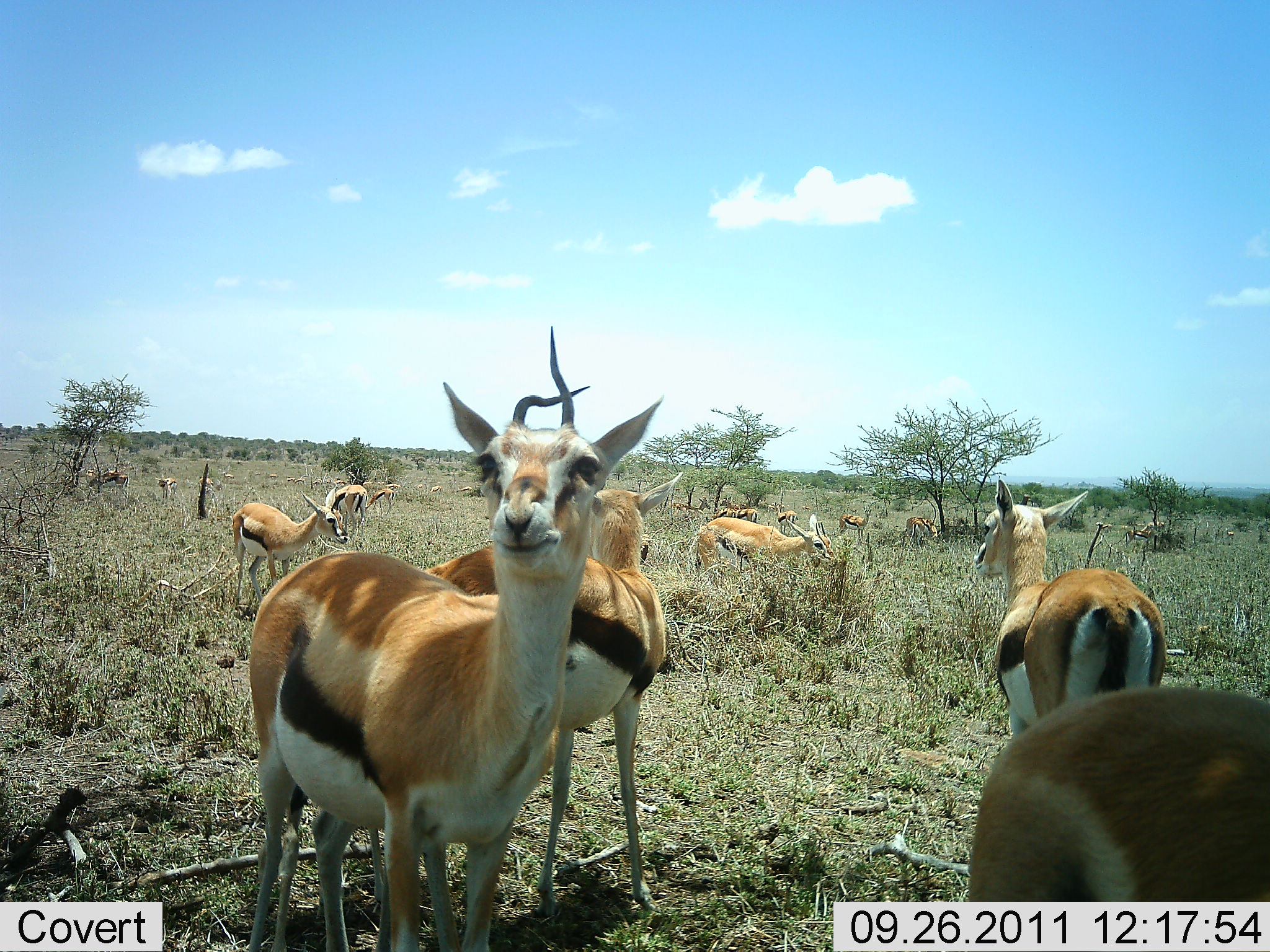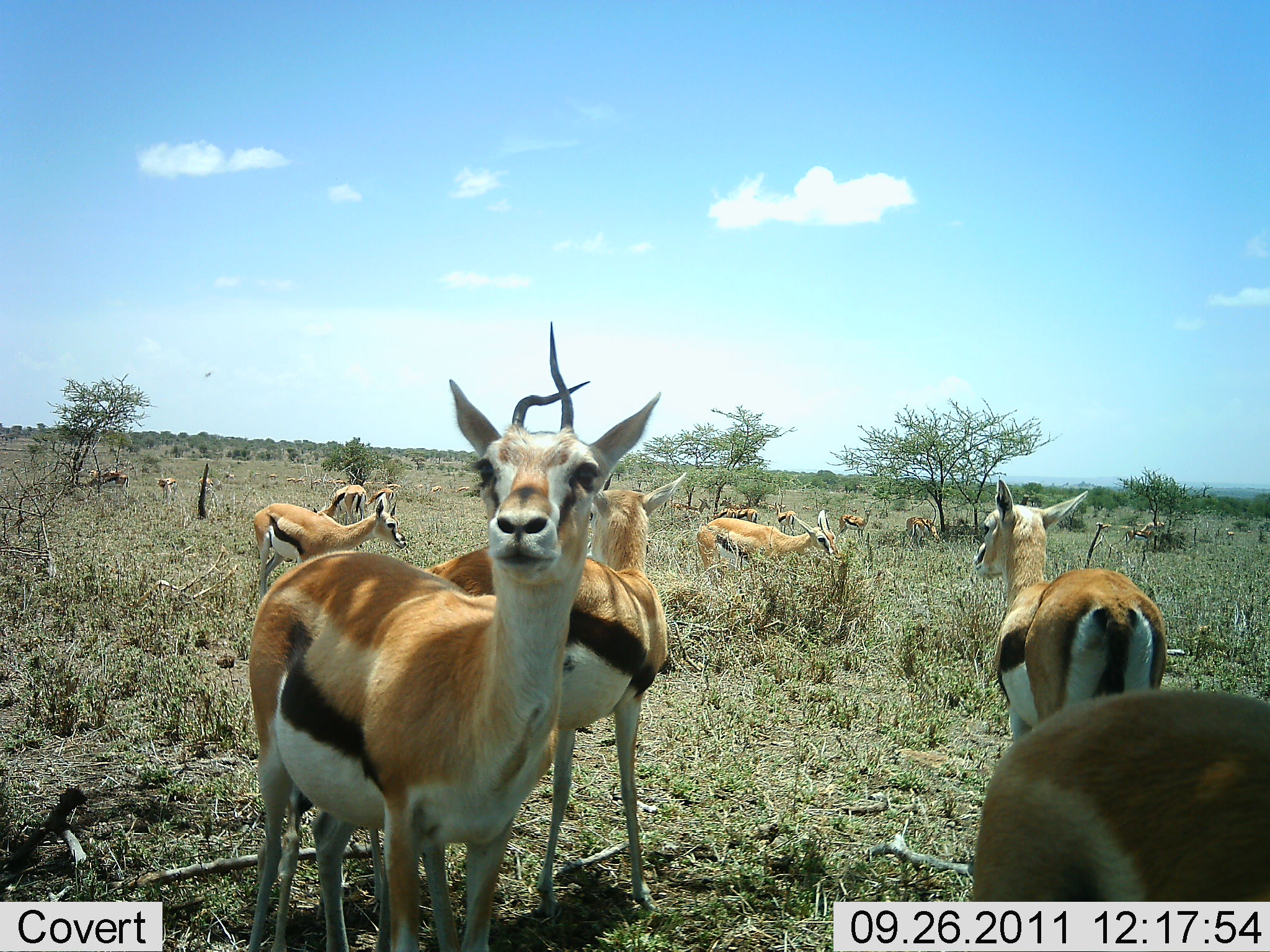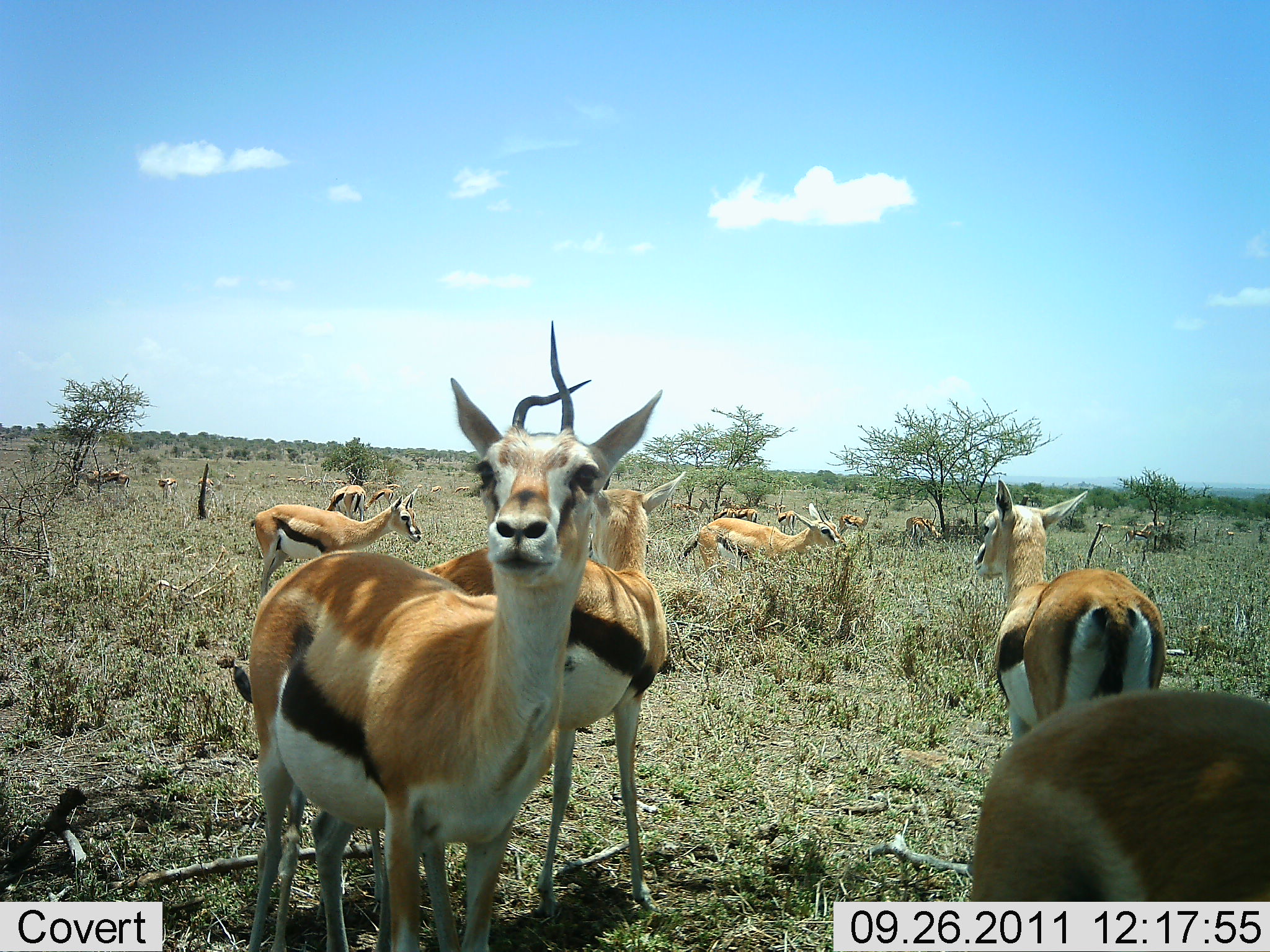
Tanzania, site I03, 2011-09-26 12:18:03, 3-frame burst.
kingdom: Animalia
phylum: Chordata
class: Mammalia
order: Artiodactyla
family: Bovidae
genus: Eudorcas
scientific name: Eudorcas thomsonii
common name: thomson's gazelle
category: gazellethomsons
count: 11-50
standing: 100%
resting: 20%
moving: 30%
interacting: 10%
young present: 0%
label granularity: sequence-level